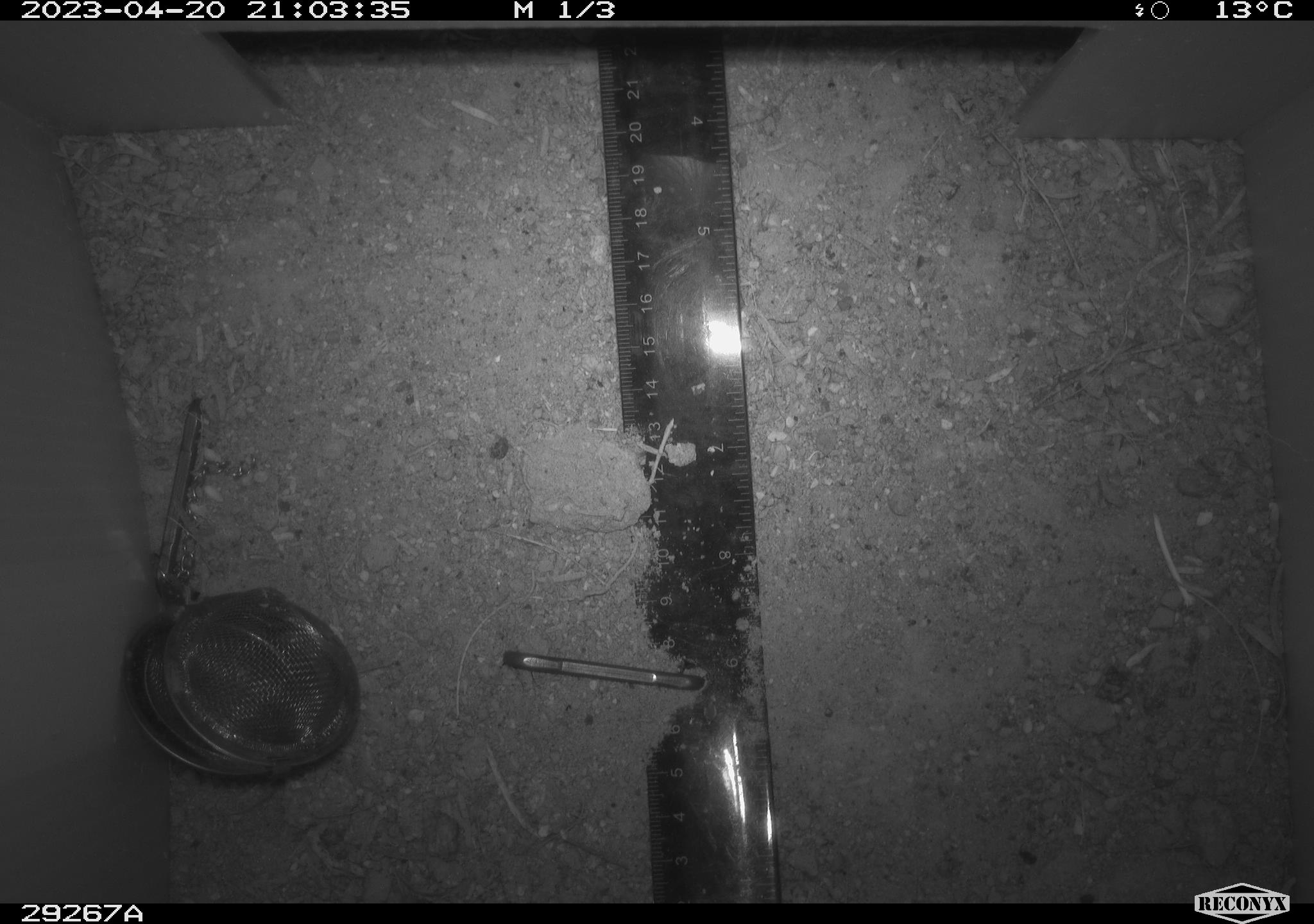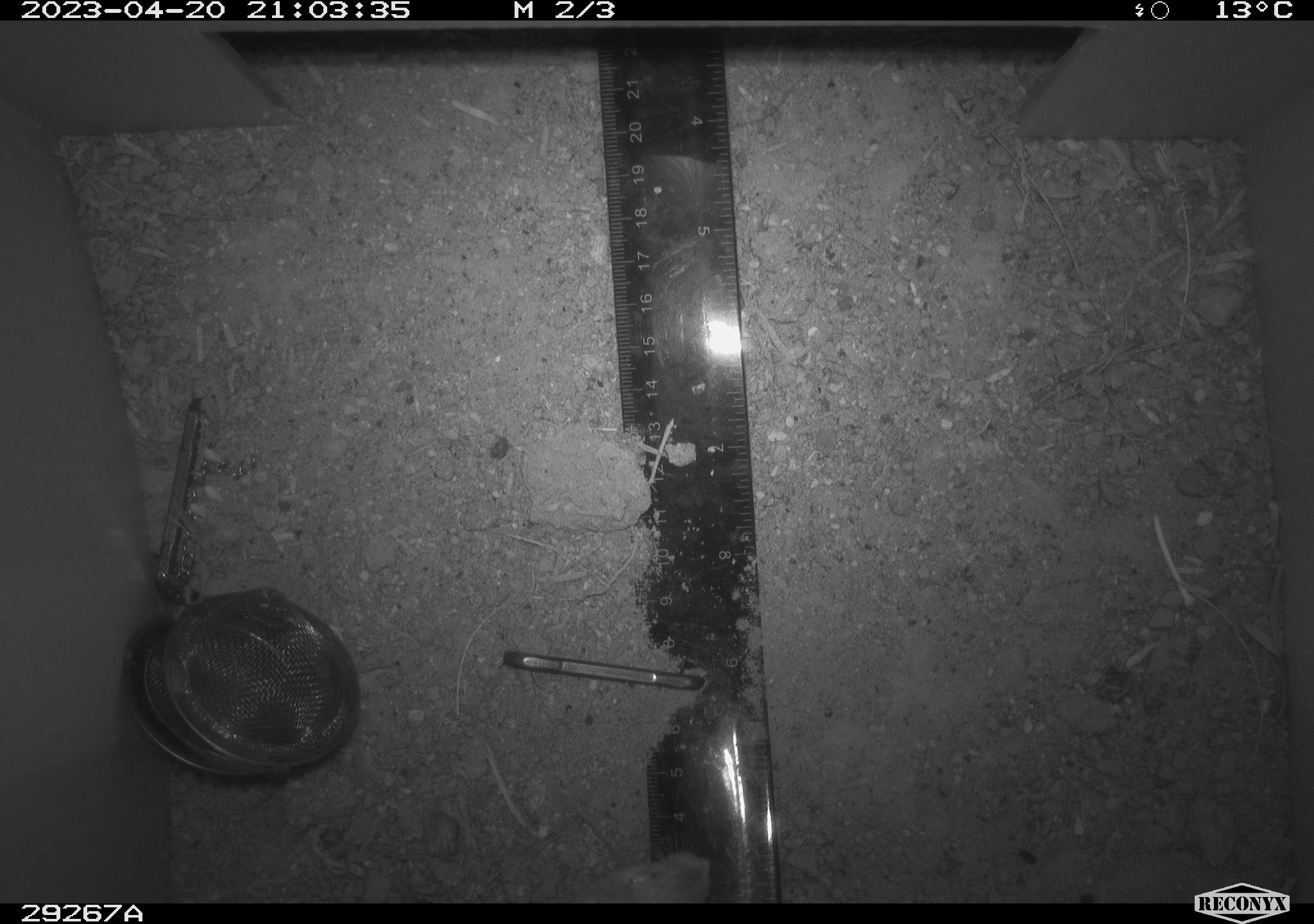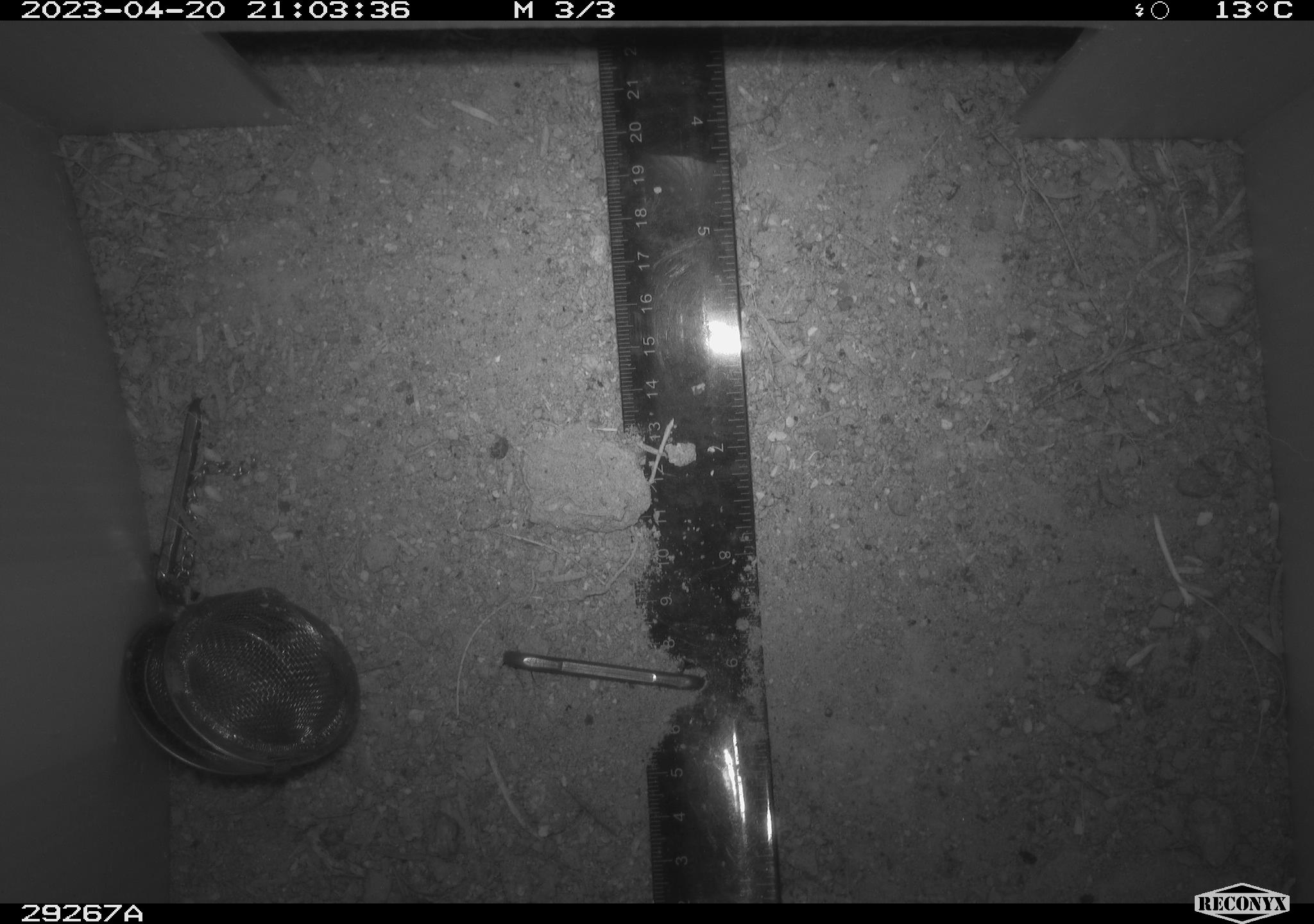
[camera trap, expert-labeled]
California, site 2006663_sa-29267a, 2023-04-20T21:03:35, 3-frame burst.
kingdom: Animalia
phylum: Chordata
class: Mammalia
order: Rodentia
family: Heteromyidae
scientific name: Heteromyidae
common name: kangaroo rats and pocket mice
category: heteromyidae family